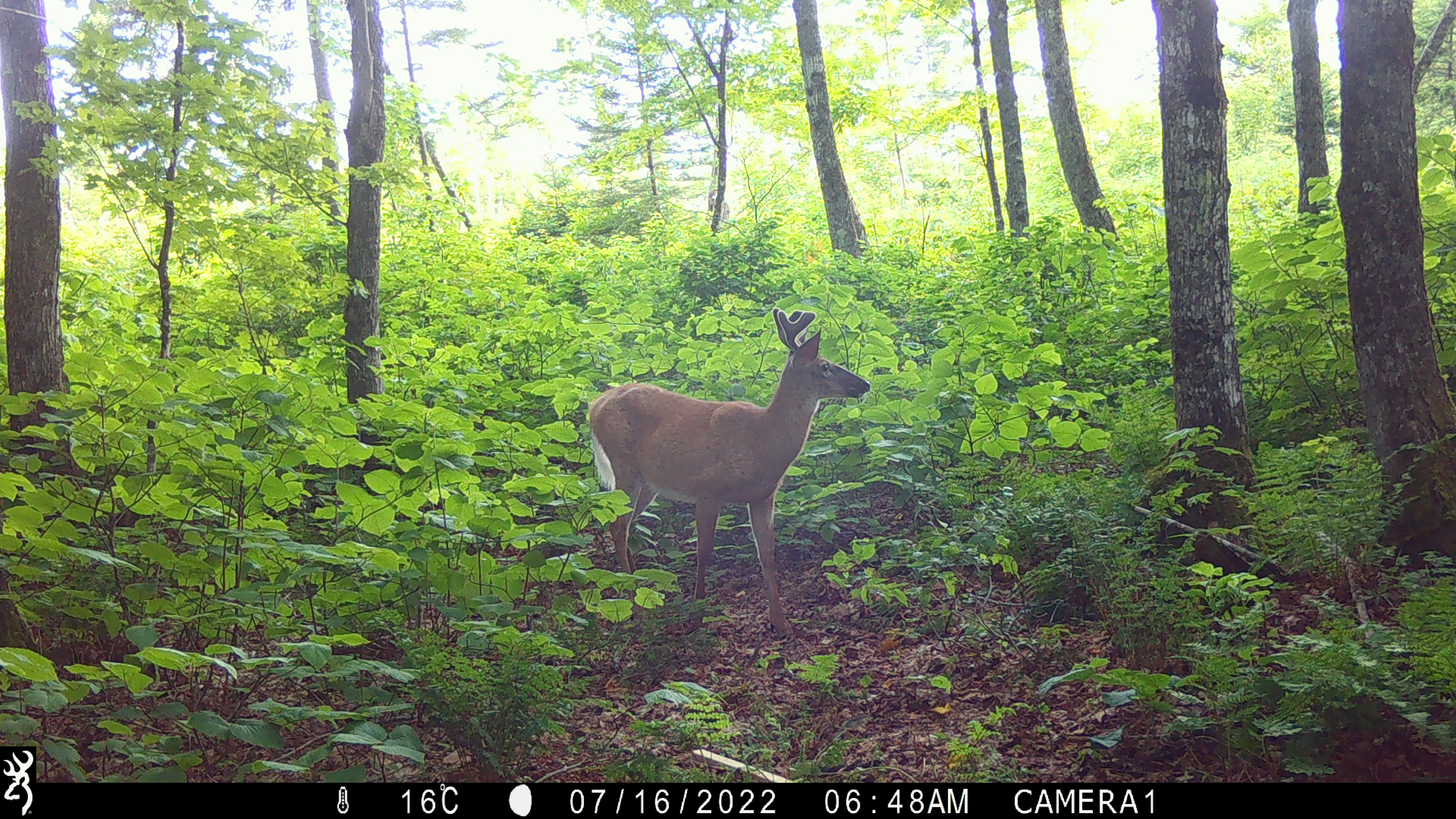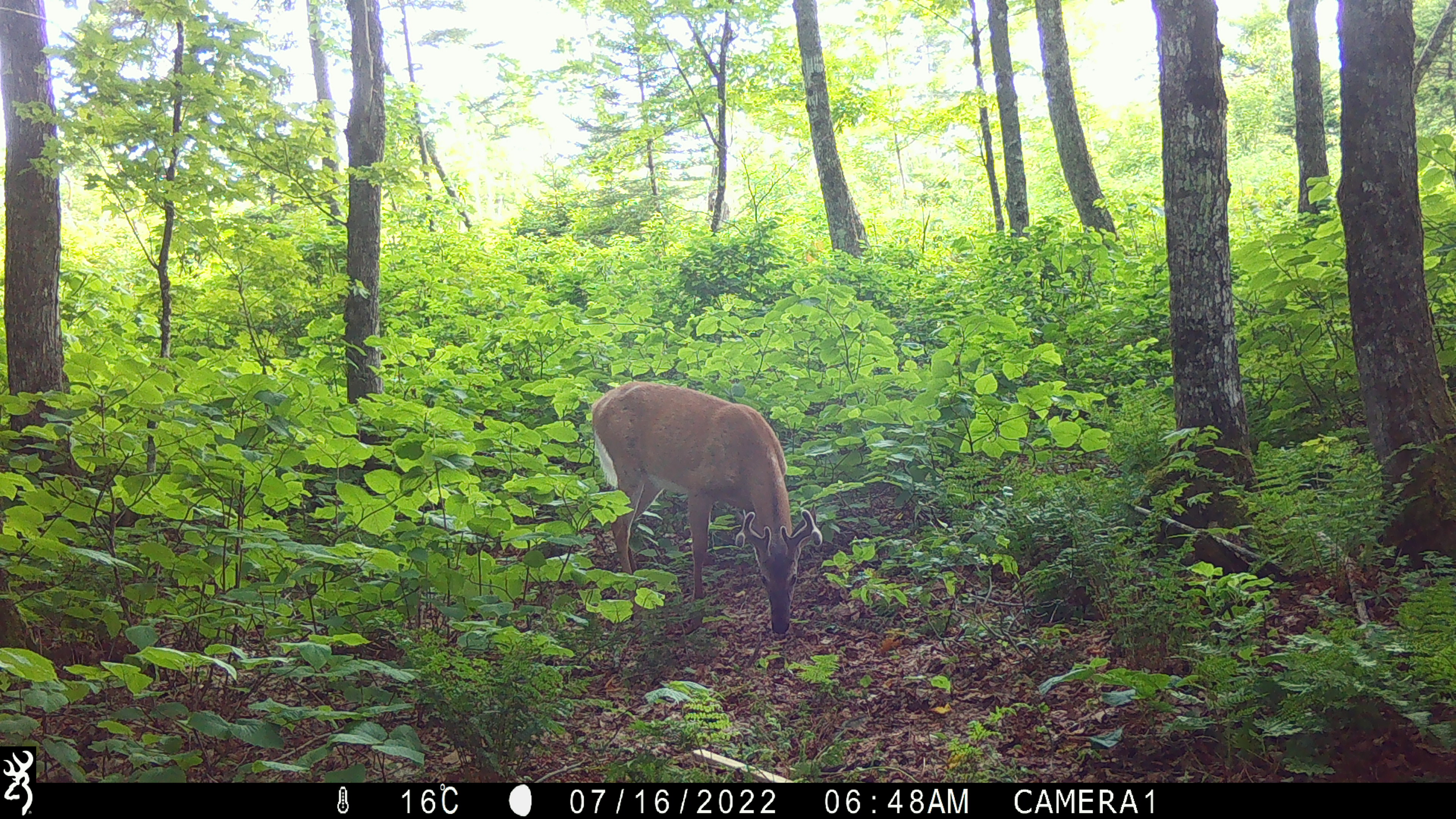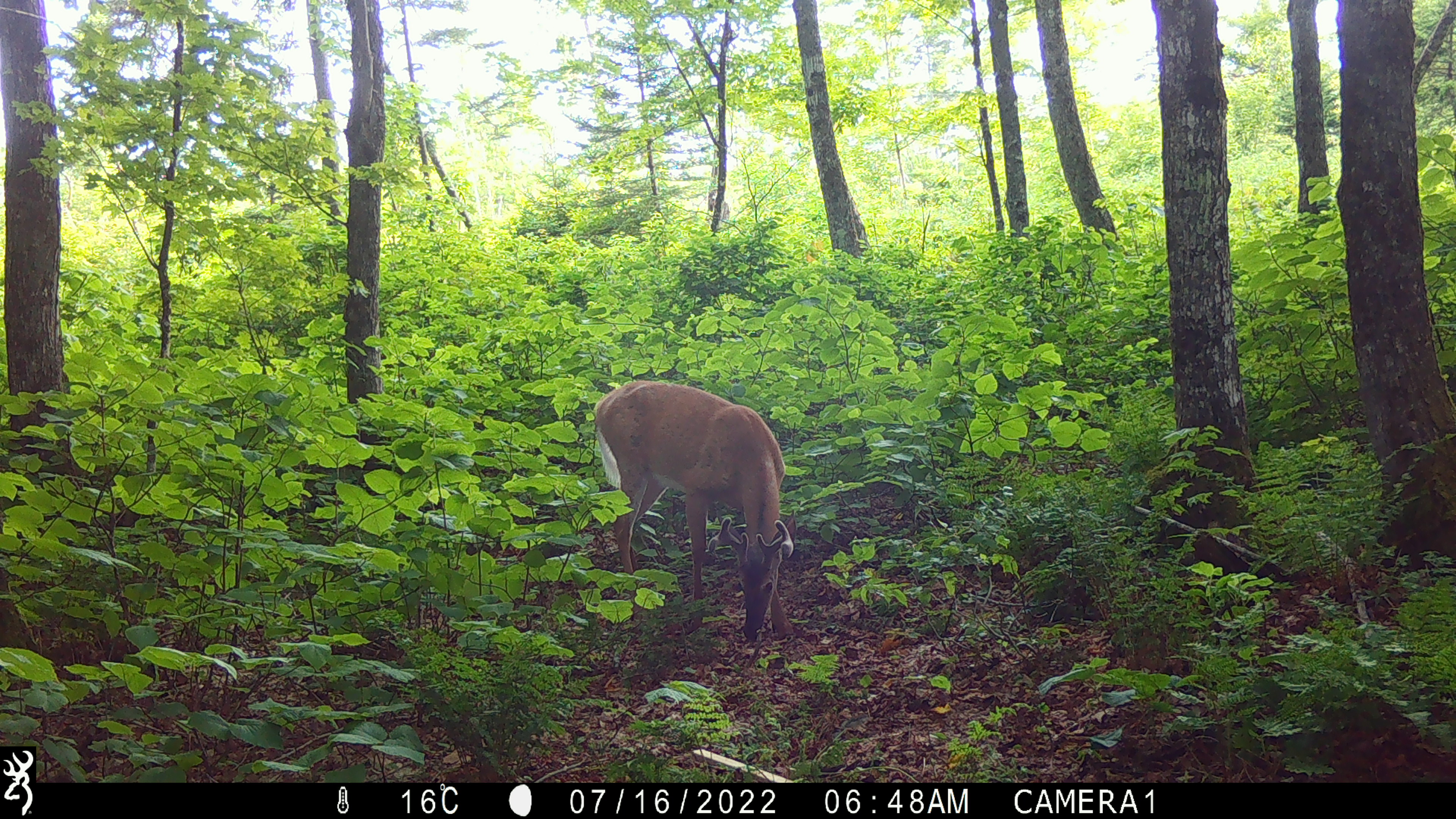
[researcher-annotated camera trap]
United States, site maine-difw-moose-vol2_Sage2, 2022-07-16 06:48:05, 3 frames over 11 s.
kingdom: Animalia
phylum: Chordata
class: Mammalia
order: Artiodactyla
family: Cervidae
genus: Odocoileus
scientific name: Odocoileus virginianus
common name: white-tailed deer